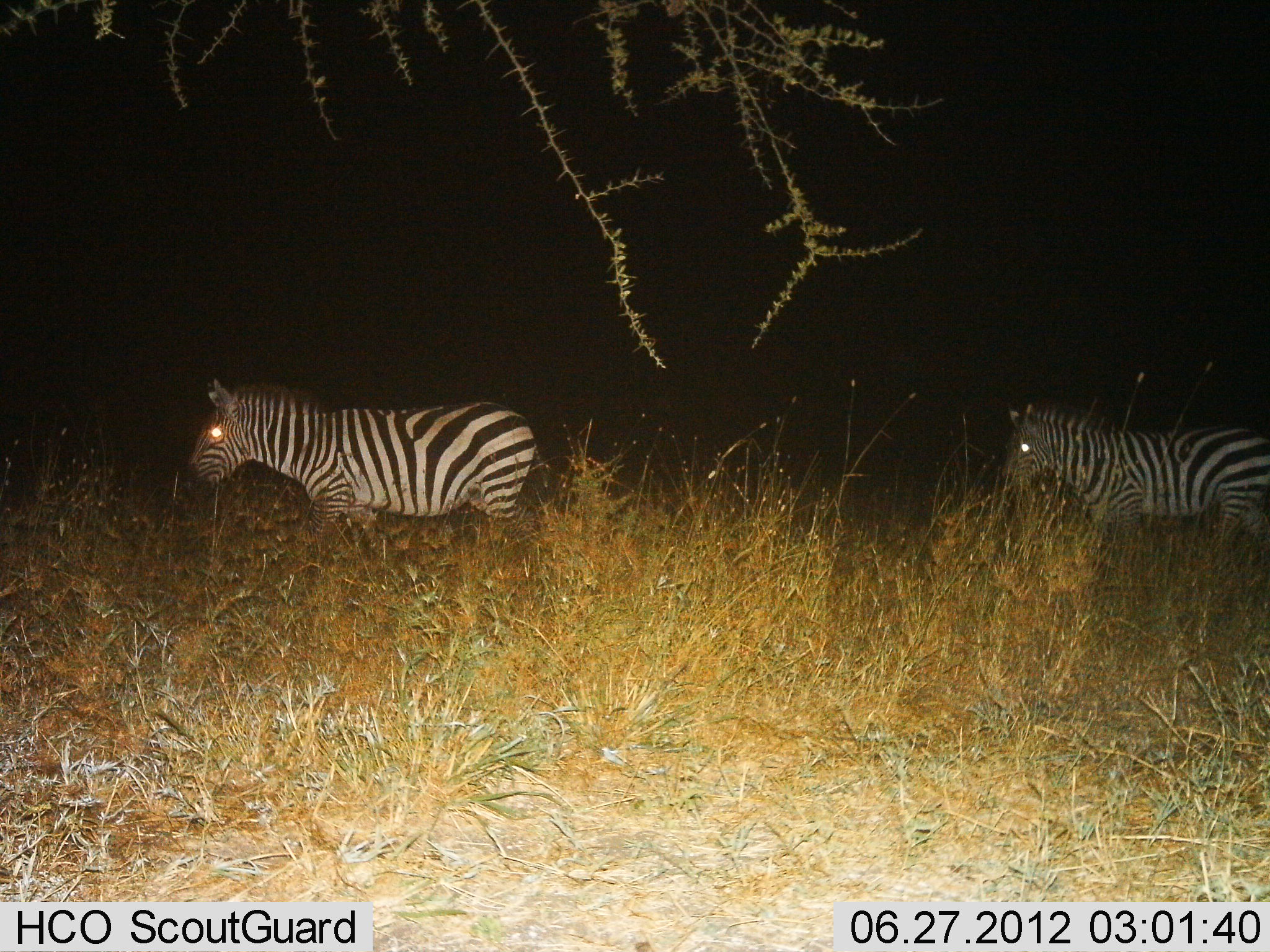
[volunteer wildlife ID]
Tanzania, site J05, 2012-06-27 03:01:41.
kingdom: Animalia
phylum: Chordata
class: Mammalia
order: Perissodactyla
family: Equidae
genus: Equus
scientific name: Equus quagga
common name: plains zebra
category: zebra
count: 2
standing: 30%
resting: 0%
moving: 70%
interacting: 0%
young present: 0%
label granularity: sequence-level